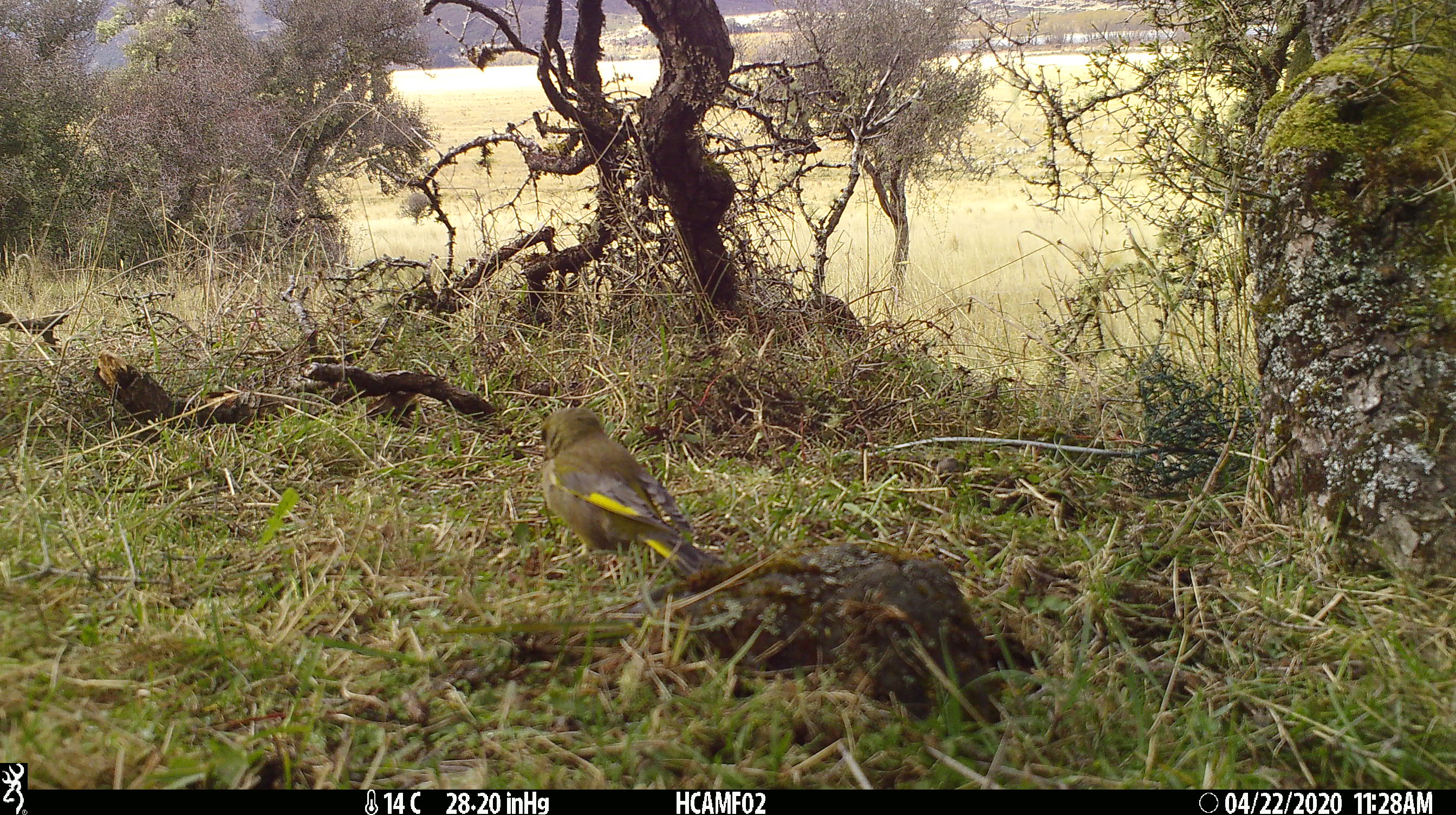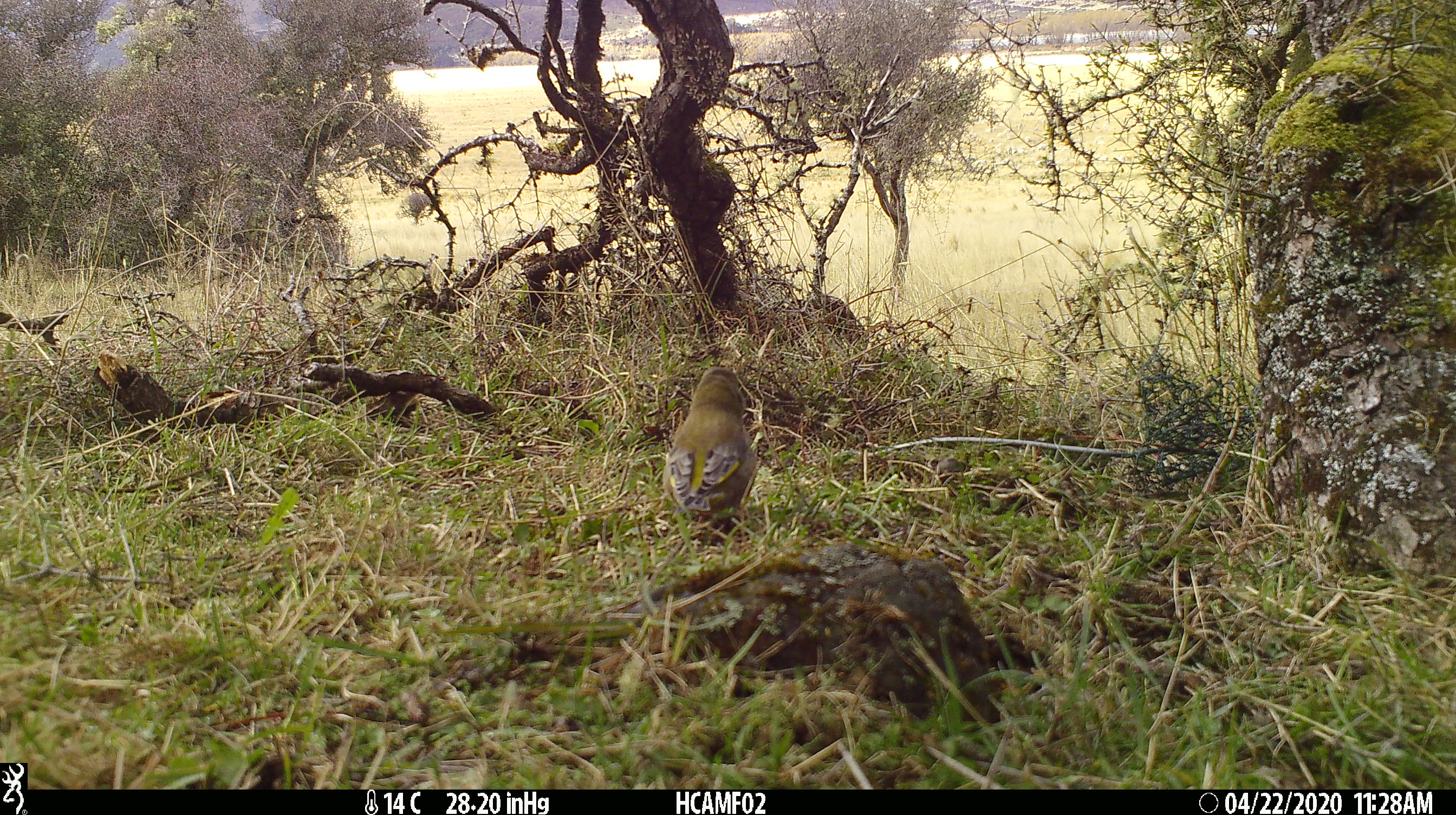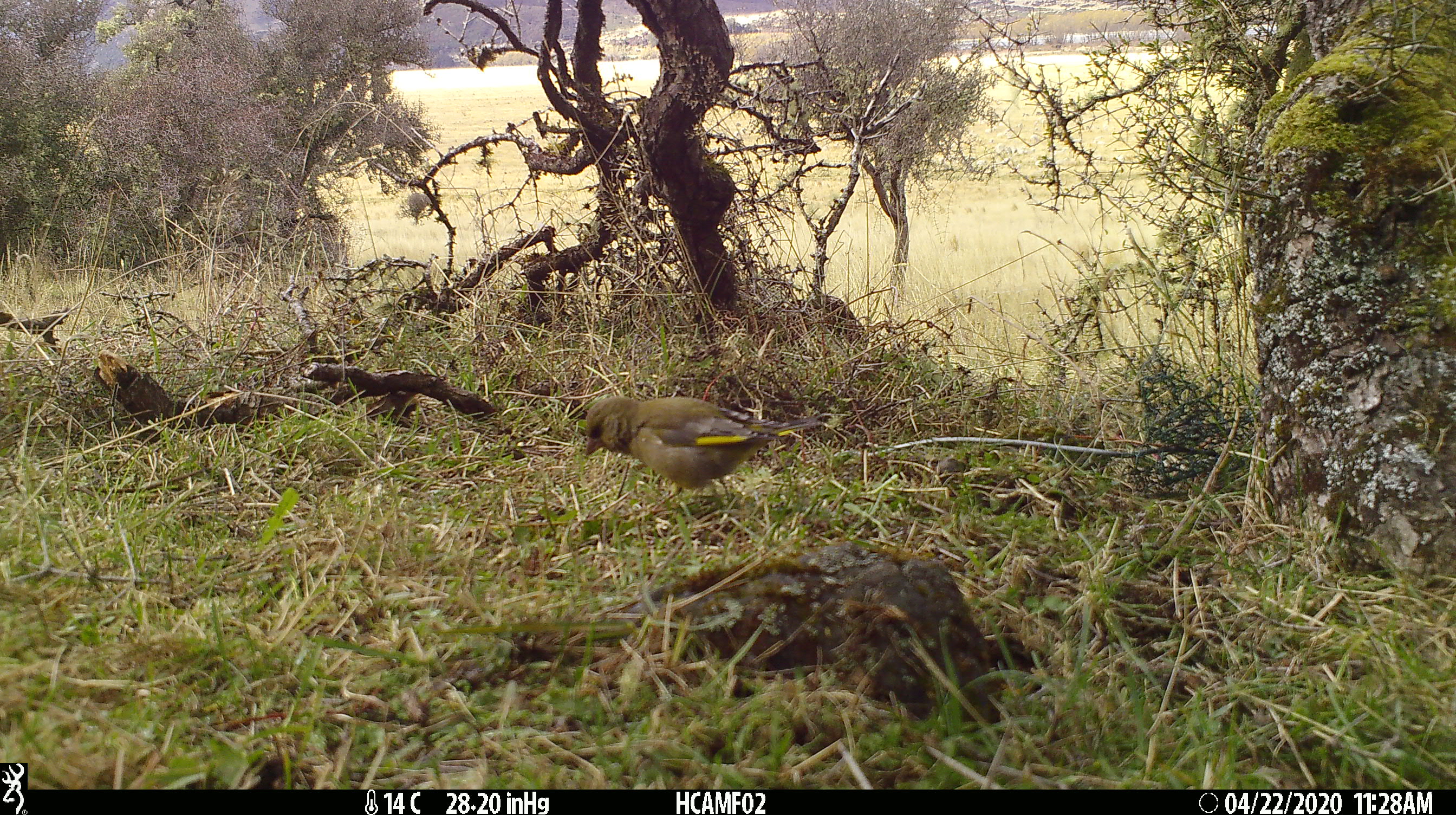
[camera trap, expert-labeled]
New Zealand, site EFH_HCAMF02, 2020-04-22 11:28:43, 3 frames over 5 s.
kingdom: Animalia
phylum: Chordata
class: Aves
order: Passeriformes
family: Fringillidae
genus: Chloris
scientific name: Chloris chloris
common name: greenfinch